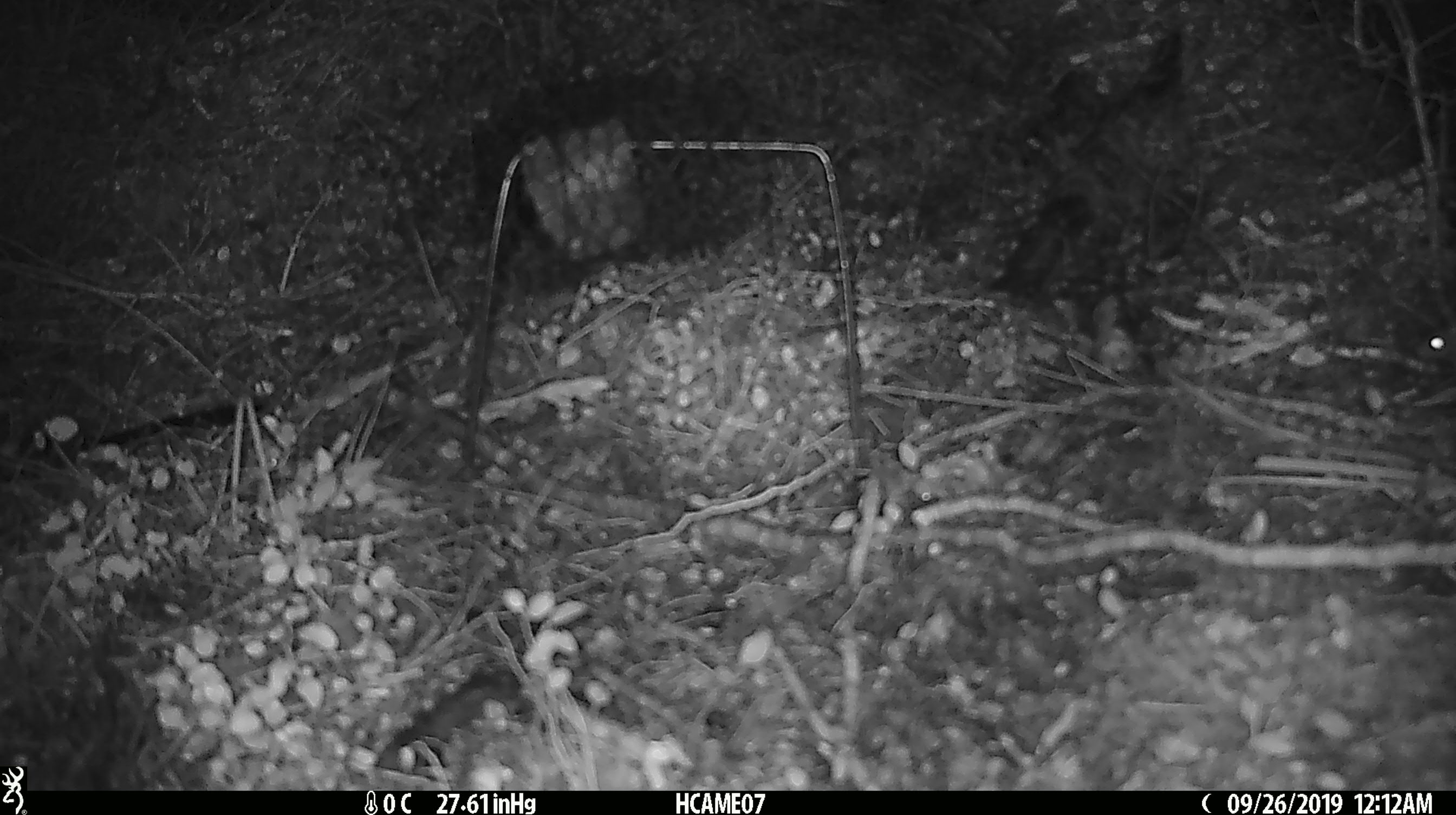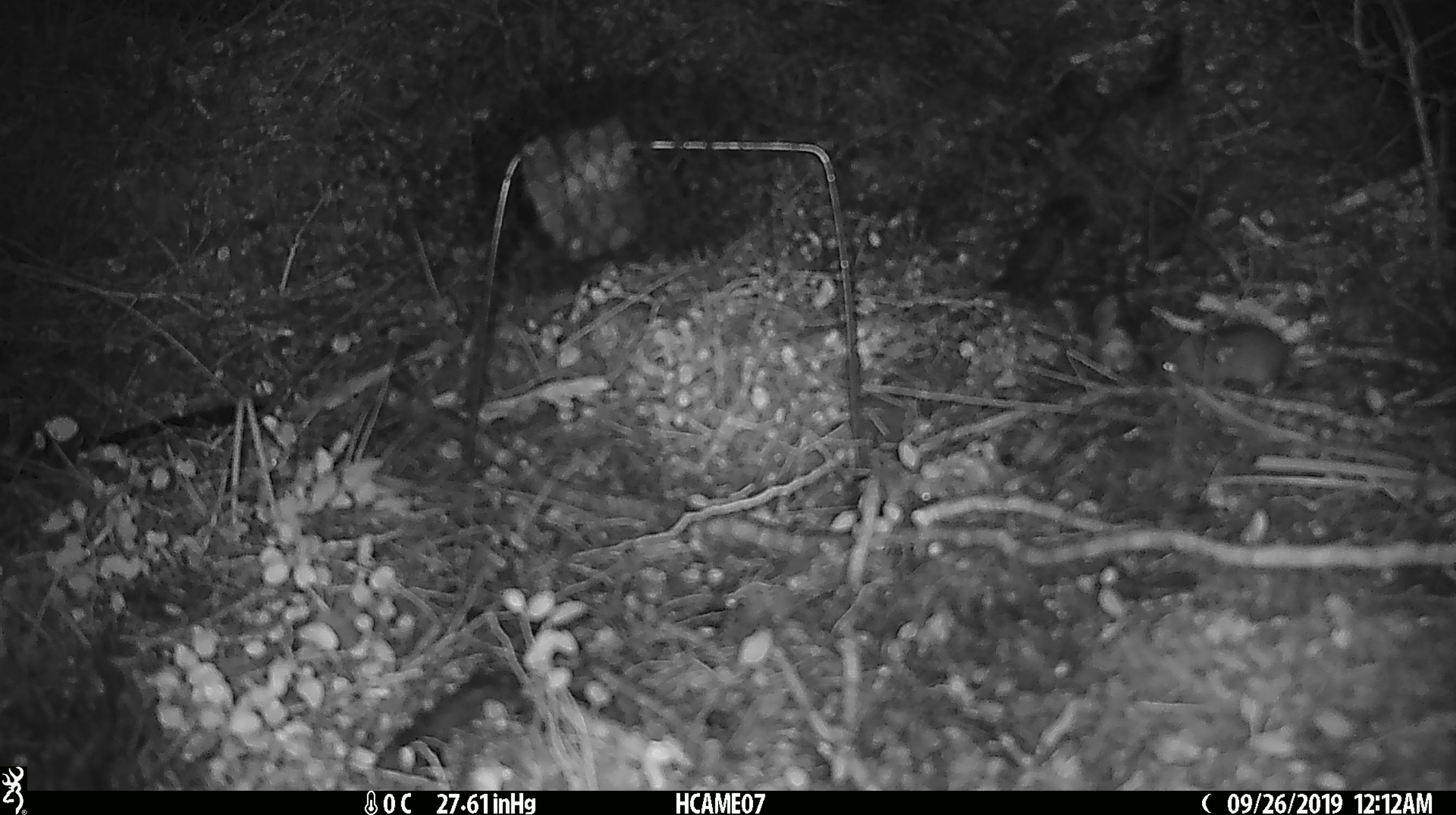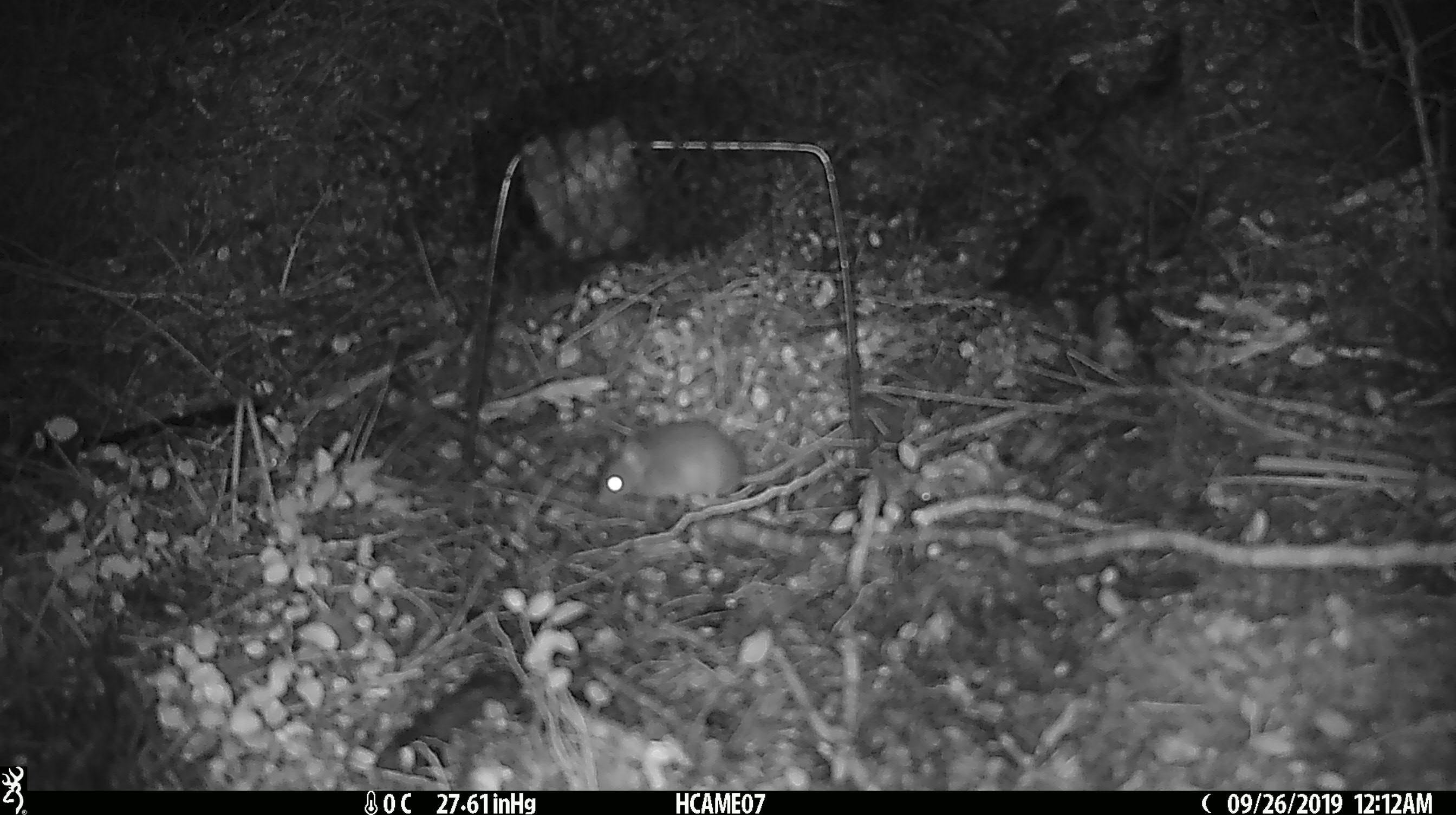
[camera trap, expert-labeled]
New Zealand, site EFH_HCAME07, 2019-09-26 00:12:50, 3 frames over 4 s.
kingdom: Animalia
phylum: Chordata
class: Mammalia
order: Rodentia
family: Muridae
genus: Mus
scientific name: Mus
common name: mouse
Mouse (Mus).